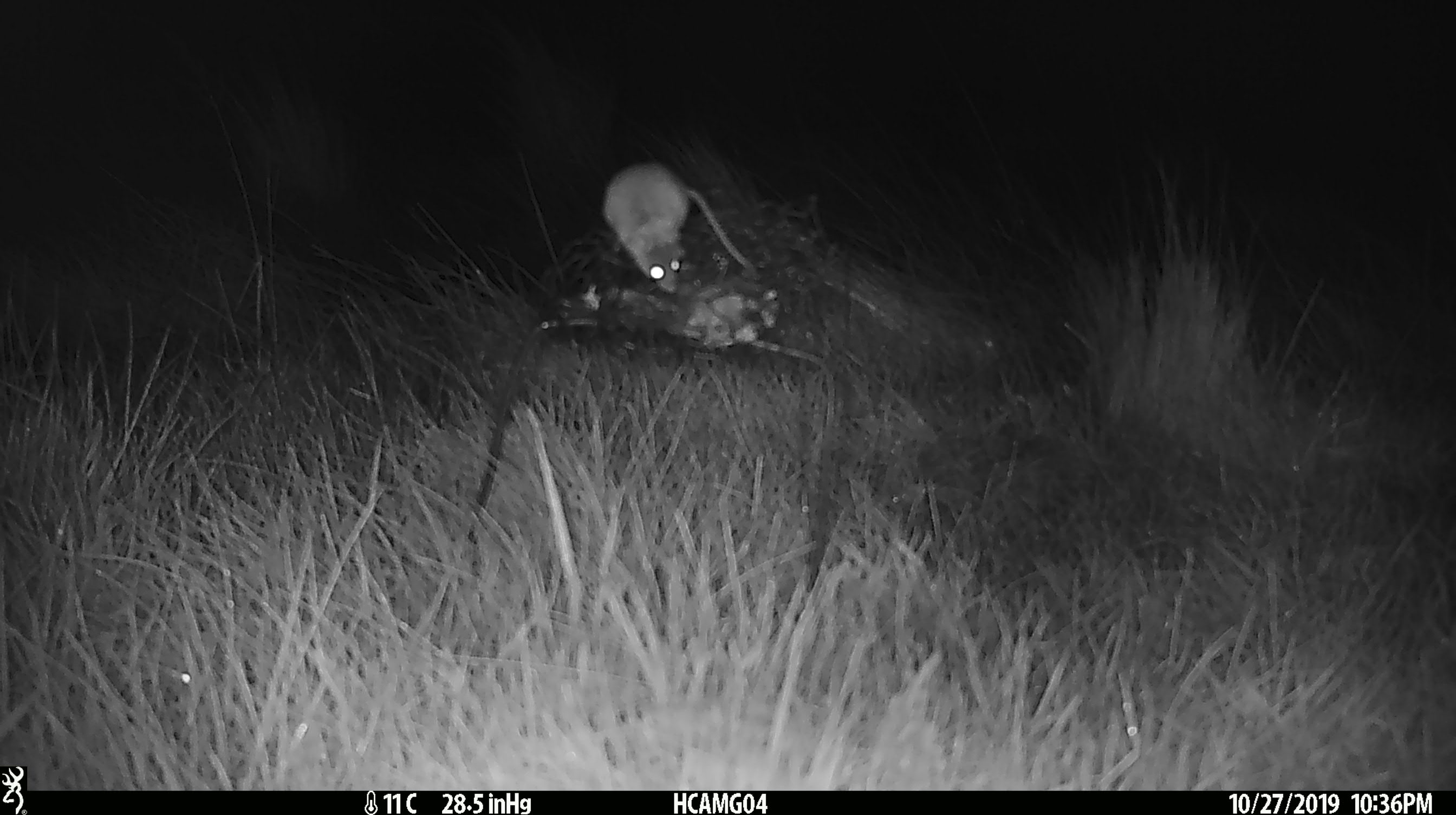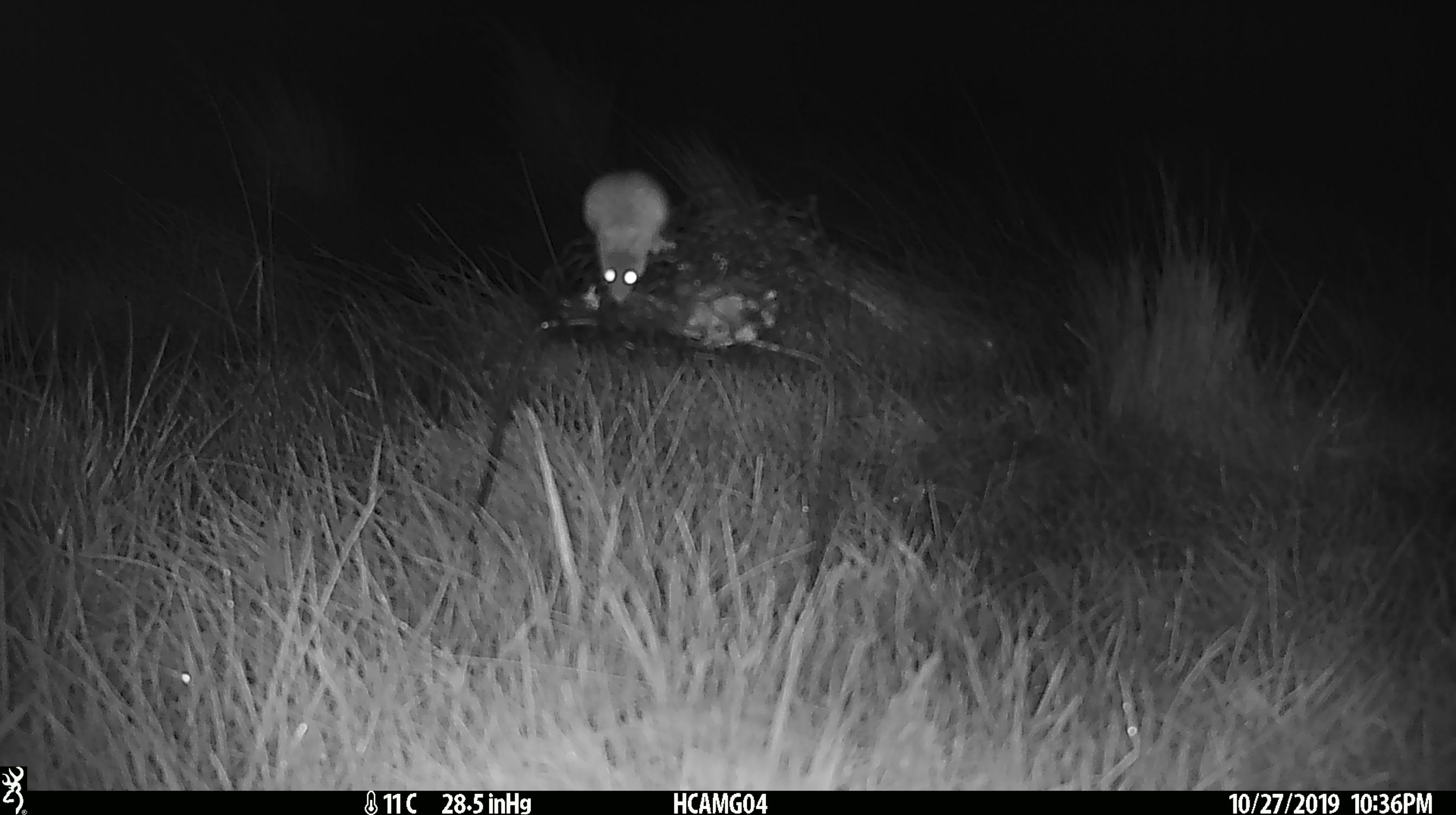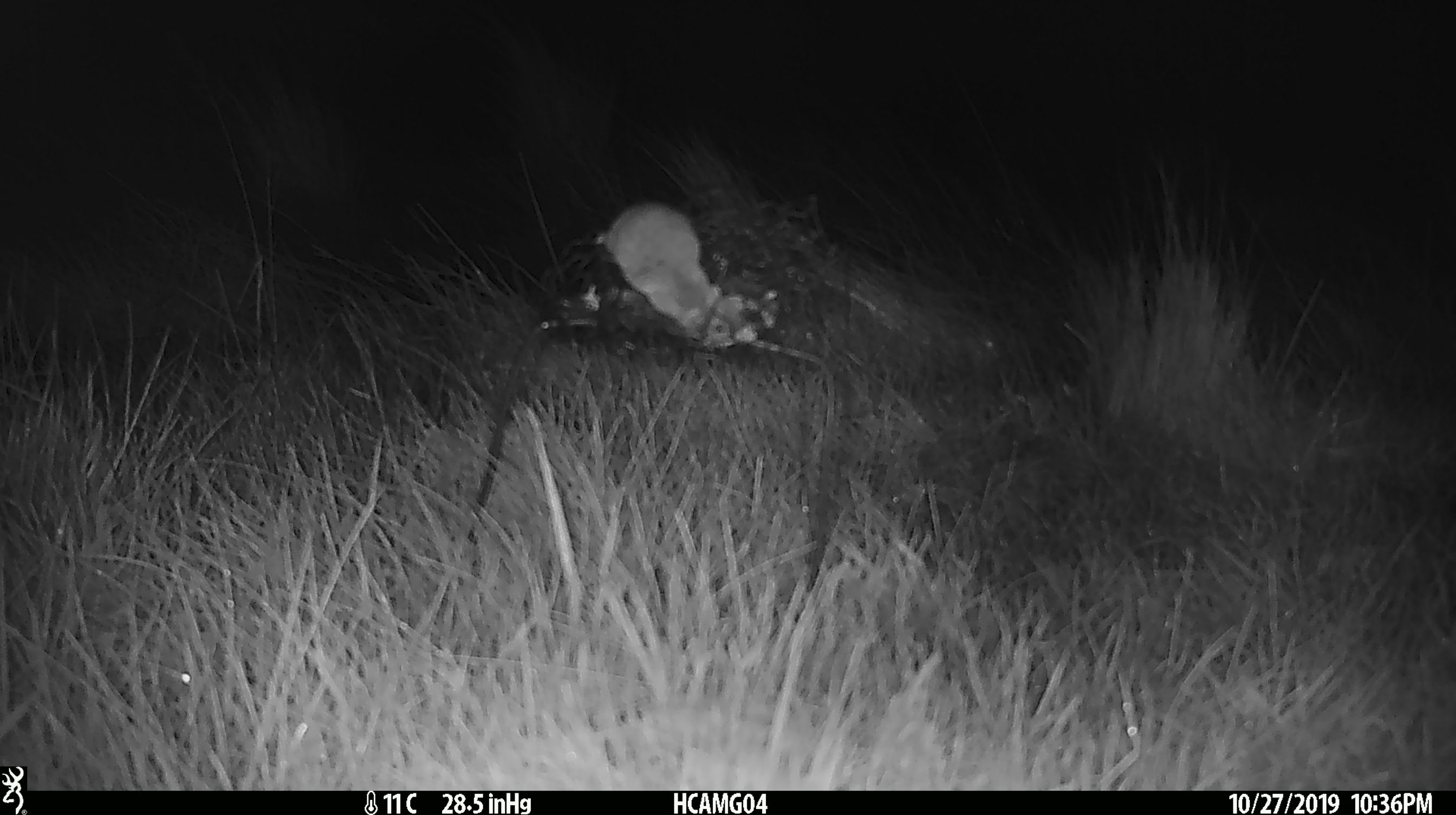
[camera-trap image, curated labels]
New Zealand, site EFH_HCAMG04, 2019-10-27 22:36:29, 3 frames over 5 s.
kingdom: Animalia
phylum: Chordata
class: Mammalia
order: Rodentia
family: Muridae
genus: Mus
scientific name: Mus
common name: mouse